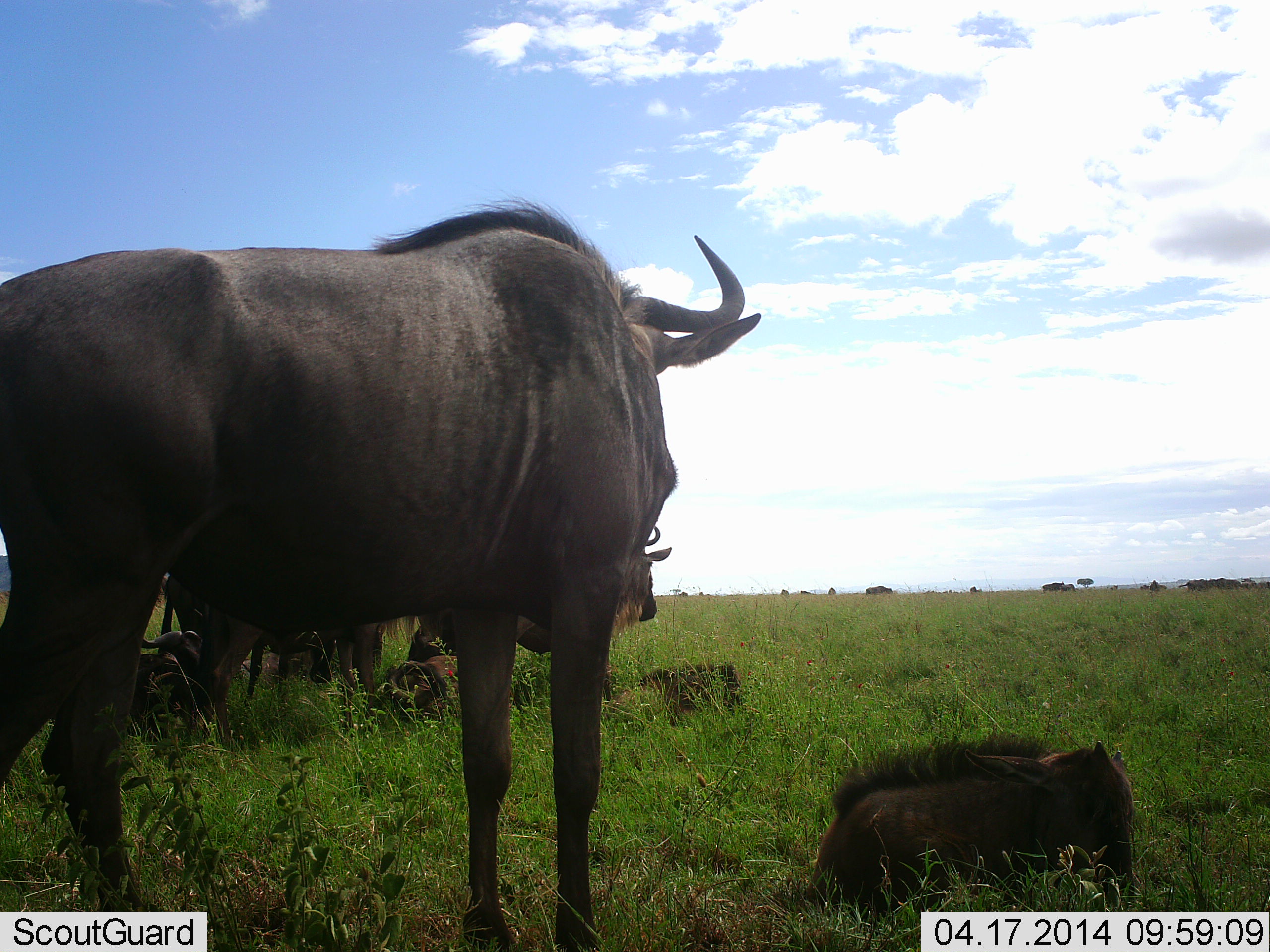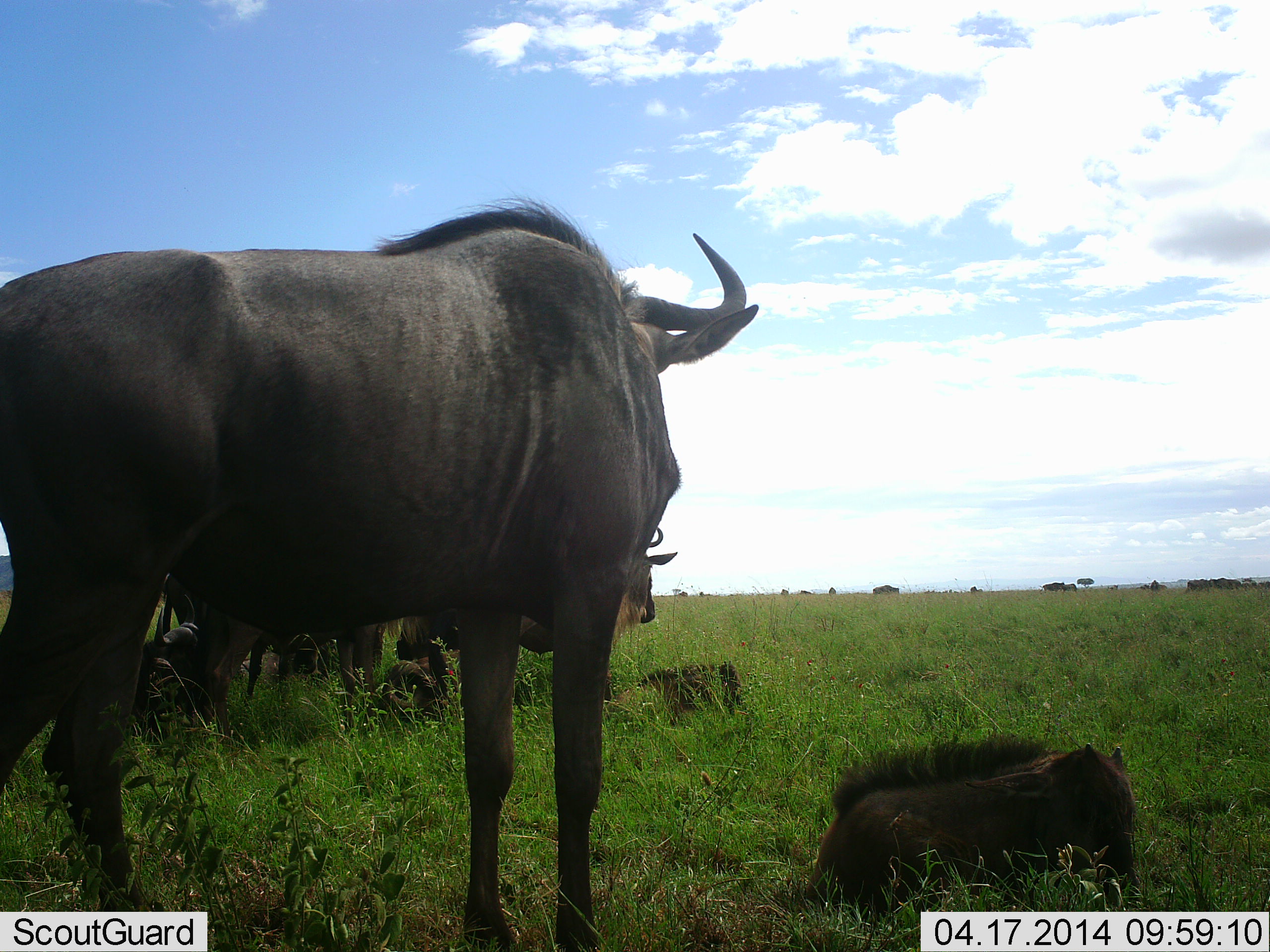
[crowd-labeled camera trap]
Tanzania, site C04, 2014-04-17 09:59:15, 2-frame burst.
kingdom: Animalia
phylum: Chordata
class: Mammalia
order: Artiodactyla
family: Bovidae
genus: Connochaetes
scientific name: Connochaetes taurinus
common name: blue wildebeest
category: wildebeest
Wildebeest (blue wildebeest) (Connochaetes taurinus), count 7. Behavior (volunteer vote fractions): standing 80%, resting 80%, moving 10%, interacting 0%. Young present (vote fraction): 50%. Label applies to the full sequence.